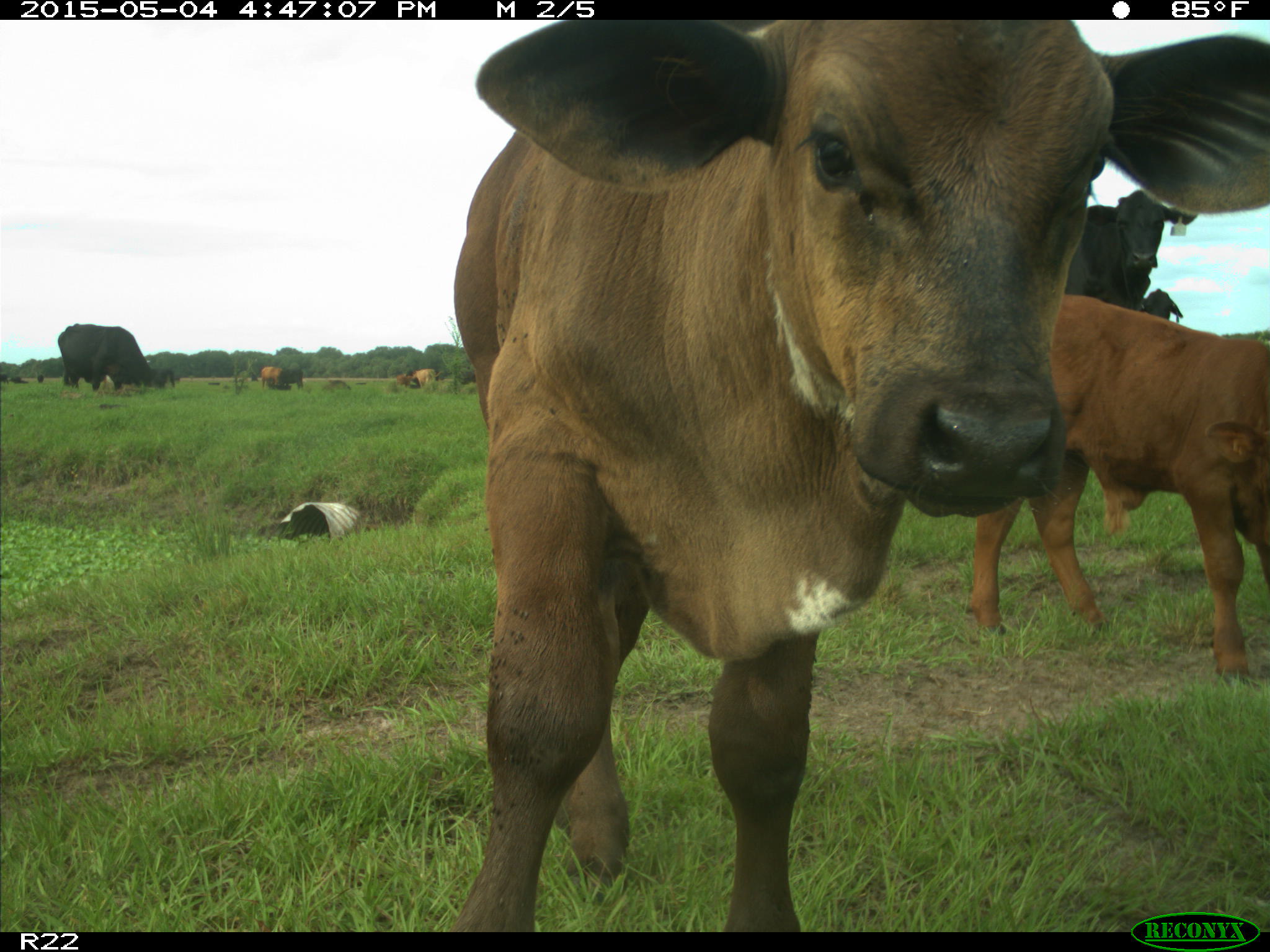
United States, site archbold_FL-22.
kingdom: Animalia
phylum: Chordata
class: Mammalia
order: Artiodactyla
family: Bovidae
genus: Bos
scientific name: Bos taurus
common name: domestic cow